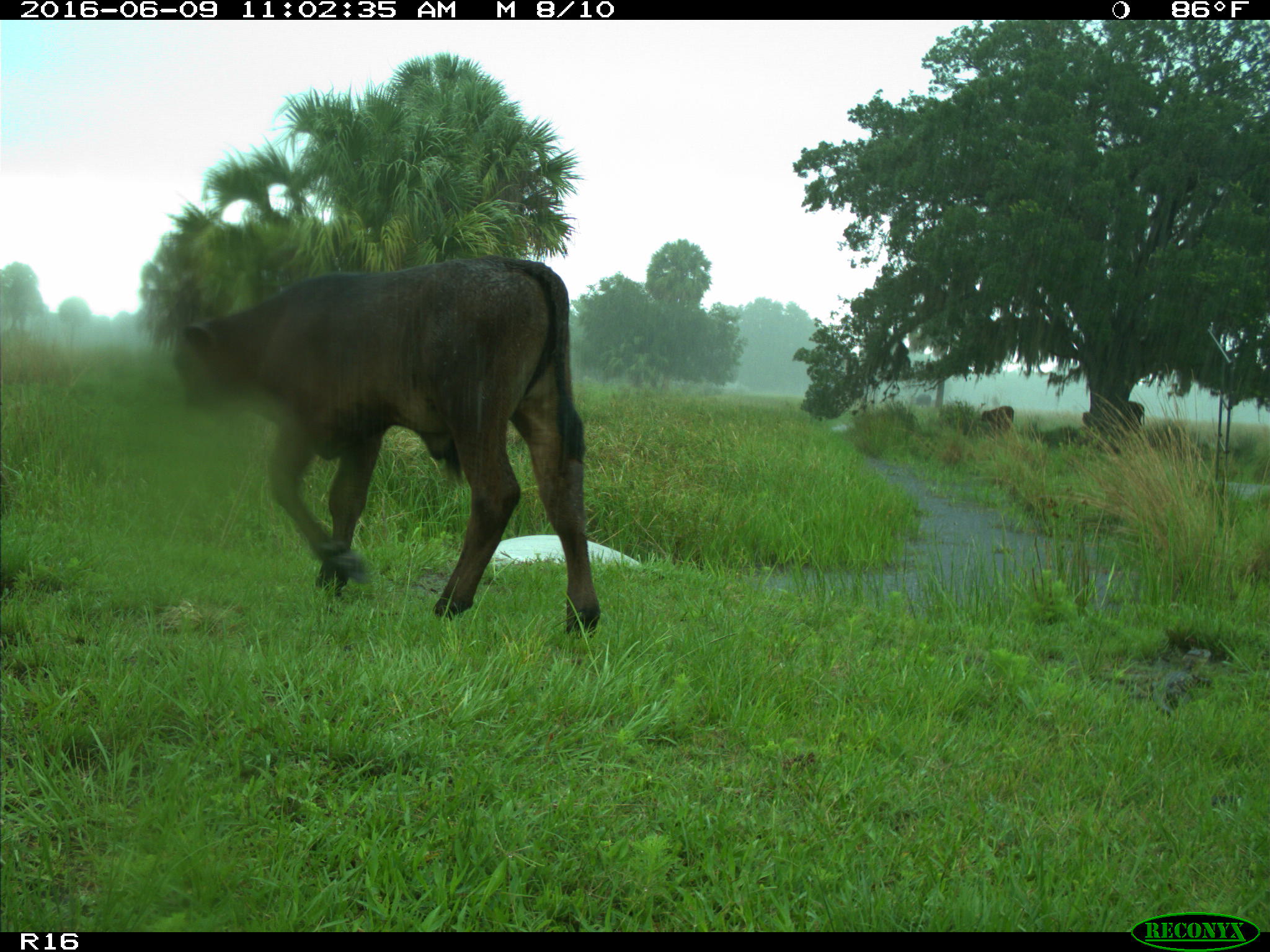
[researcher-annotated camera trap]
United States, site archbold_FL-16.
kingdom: Animalia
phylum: Chordata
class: Mammalia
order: Artiodactyla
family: Bovidae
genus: Bos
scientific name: Bos taurus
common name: domestic cow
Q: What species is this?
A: Bos taurus (domestic cow).